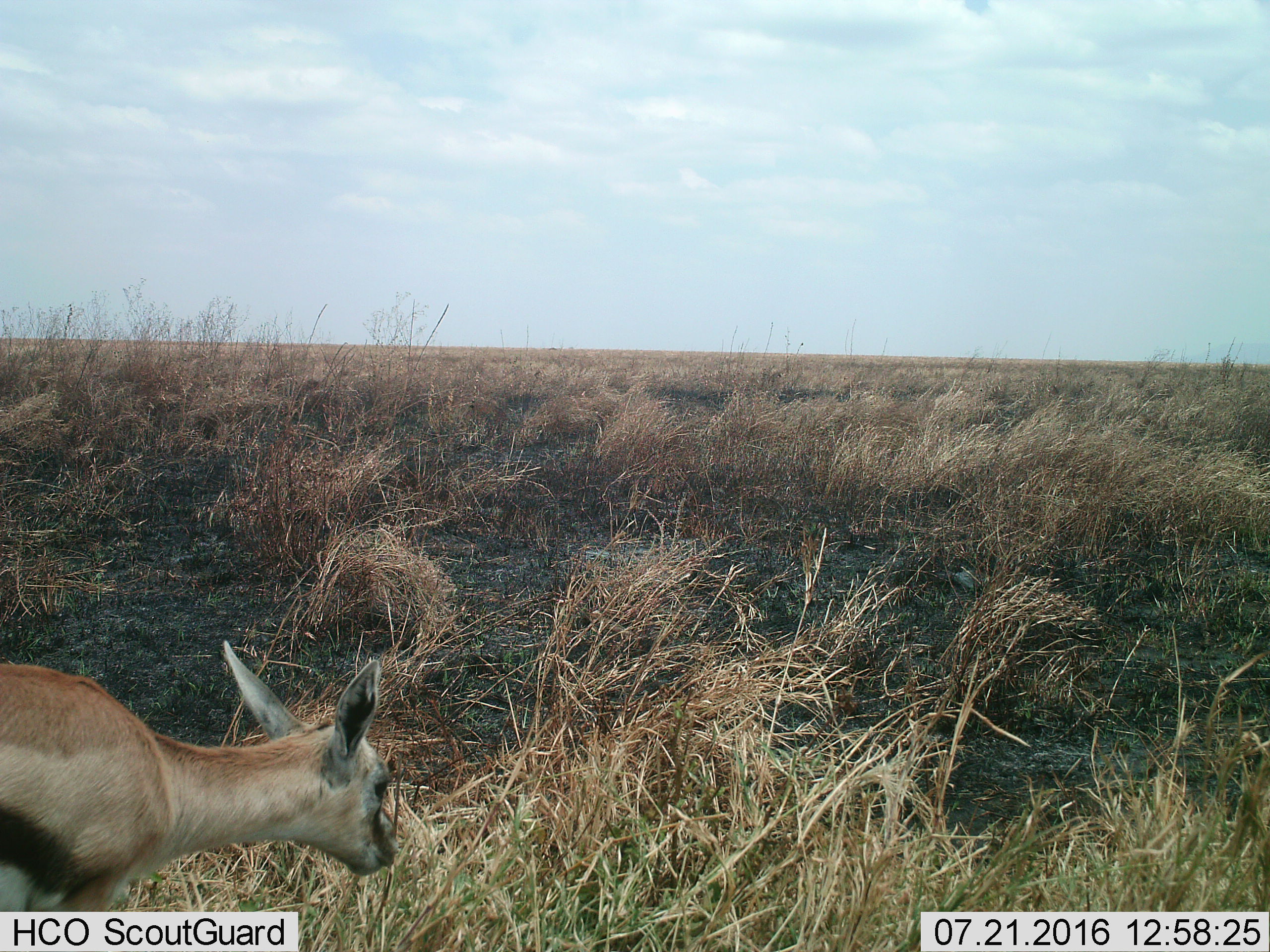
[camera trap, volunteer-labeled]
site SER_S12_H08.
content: unidentified animal